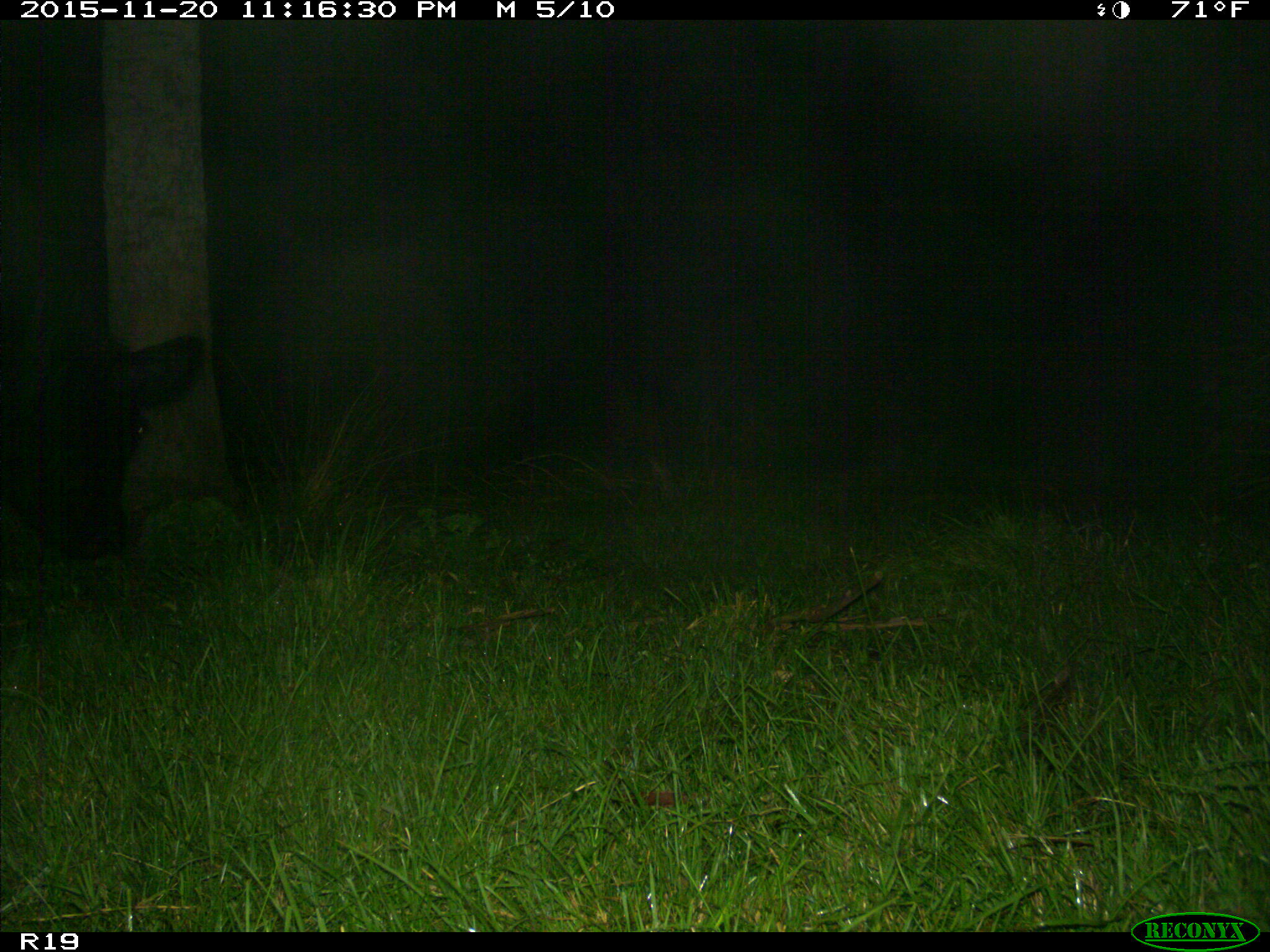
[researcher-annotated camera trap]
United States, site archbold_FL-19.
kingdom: Animalia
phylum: Chordata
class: Mammalia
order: Artiodactyla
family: Bovidae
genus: Bos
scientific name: Bos taurus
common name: domestic cow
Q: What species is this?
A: Bos taurus (domestic cow).